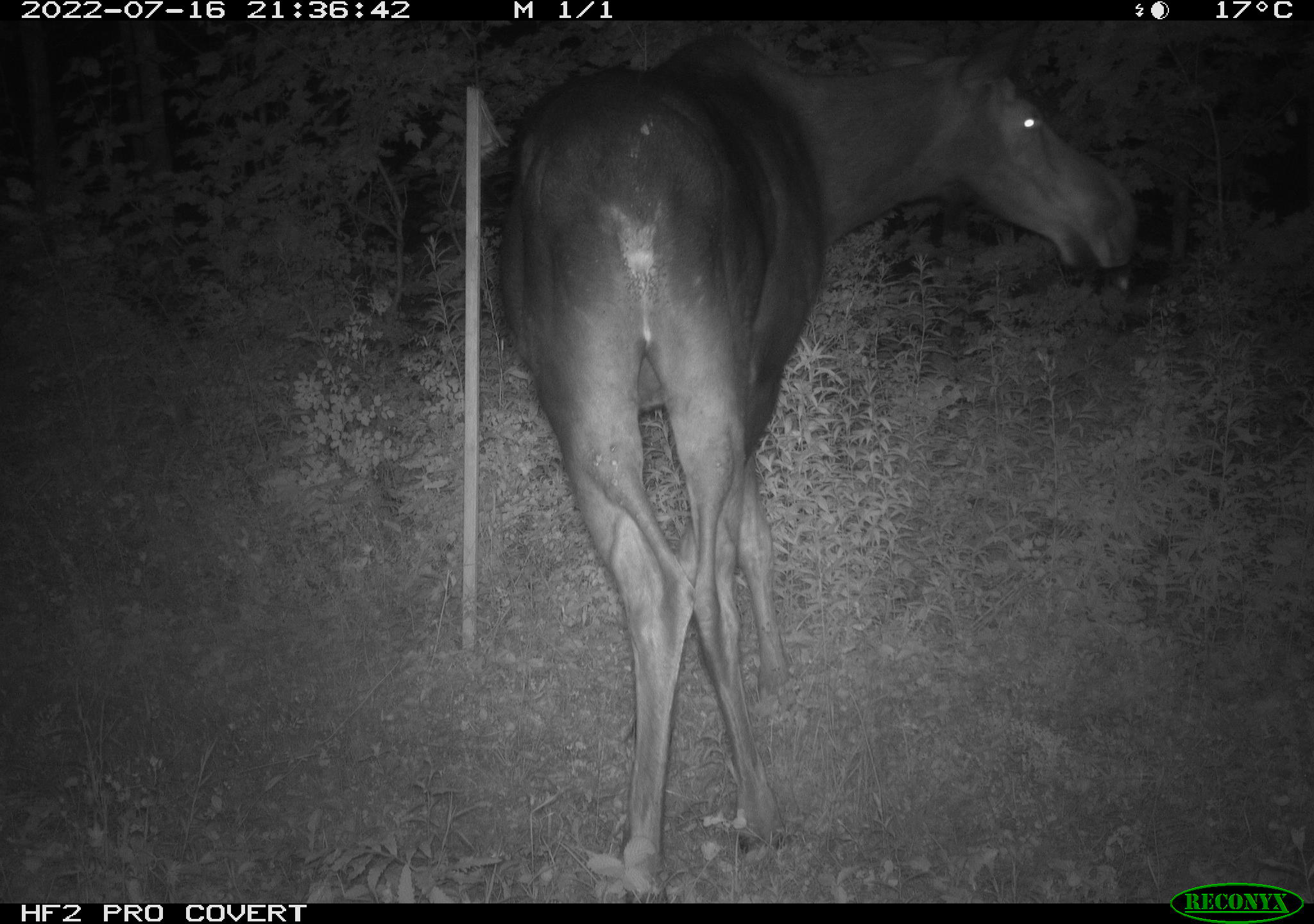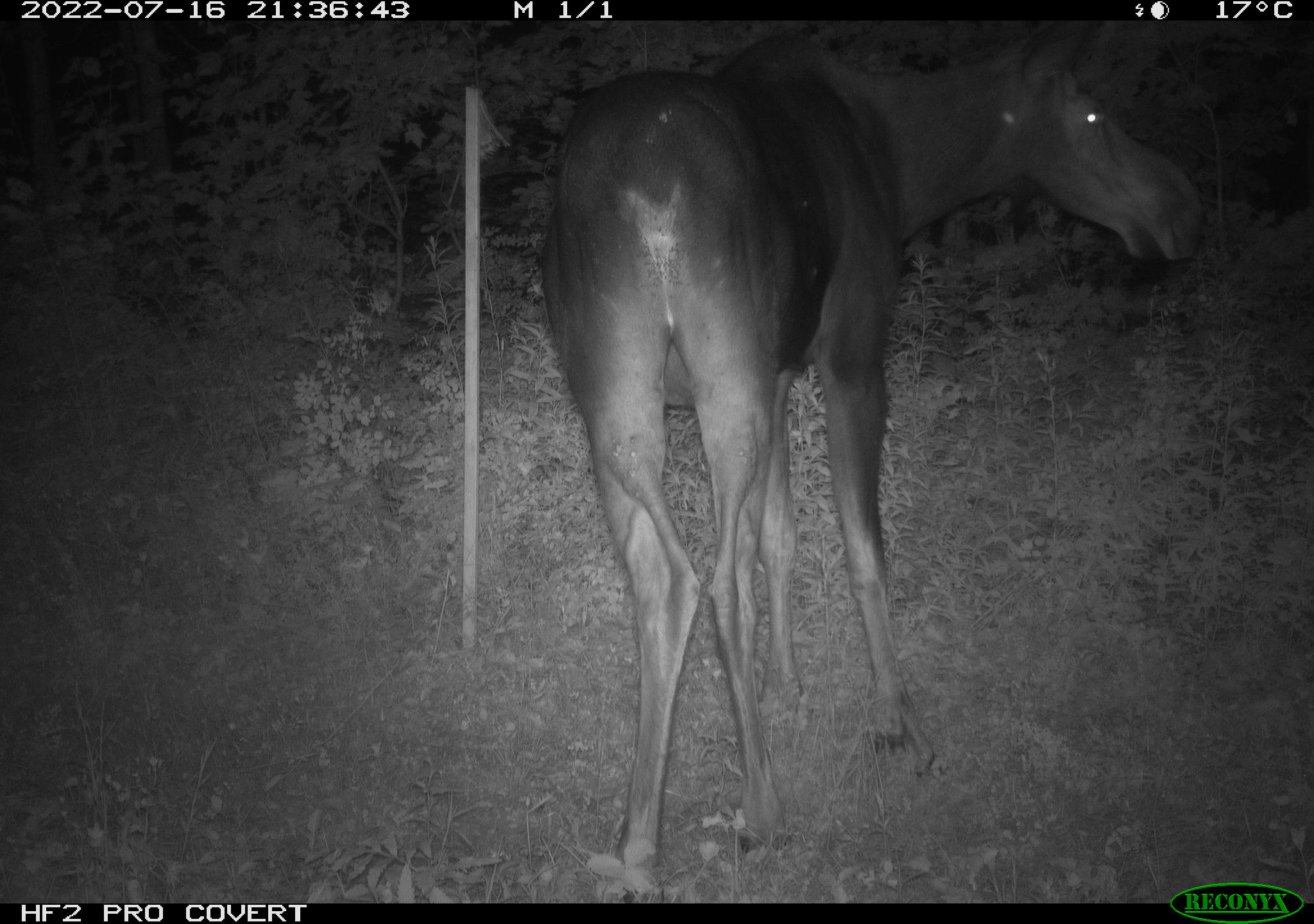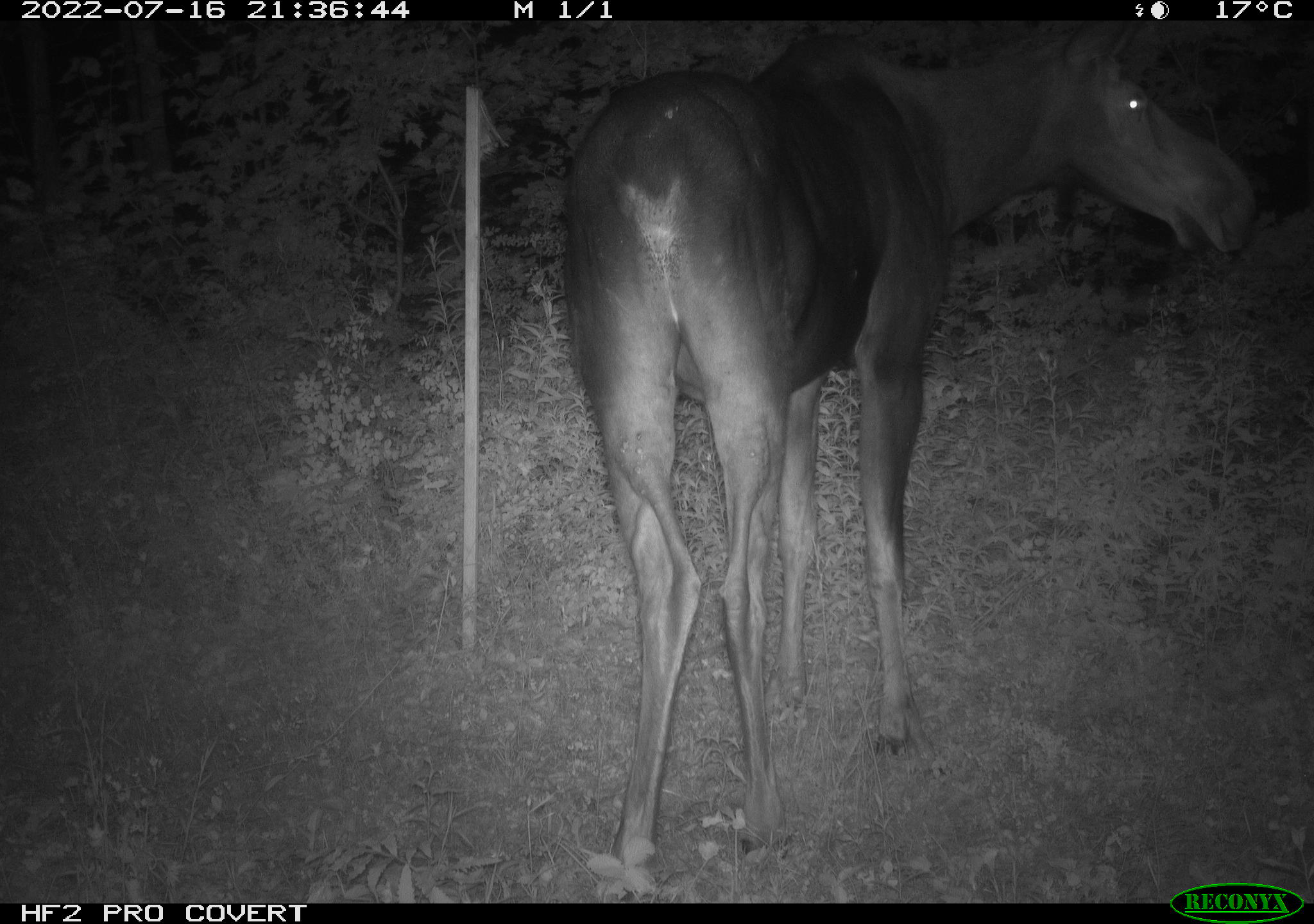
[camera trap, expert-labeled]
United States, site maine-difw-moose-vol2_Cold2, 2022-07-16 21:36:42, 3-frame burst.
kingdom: Animalia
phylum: Chordata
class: Mammalia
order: Artiodactyla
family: Cervidae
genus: Alces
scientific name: Alces alces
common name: moose